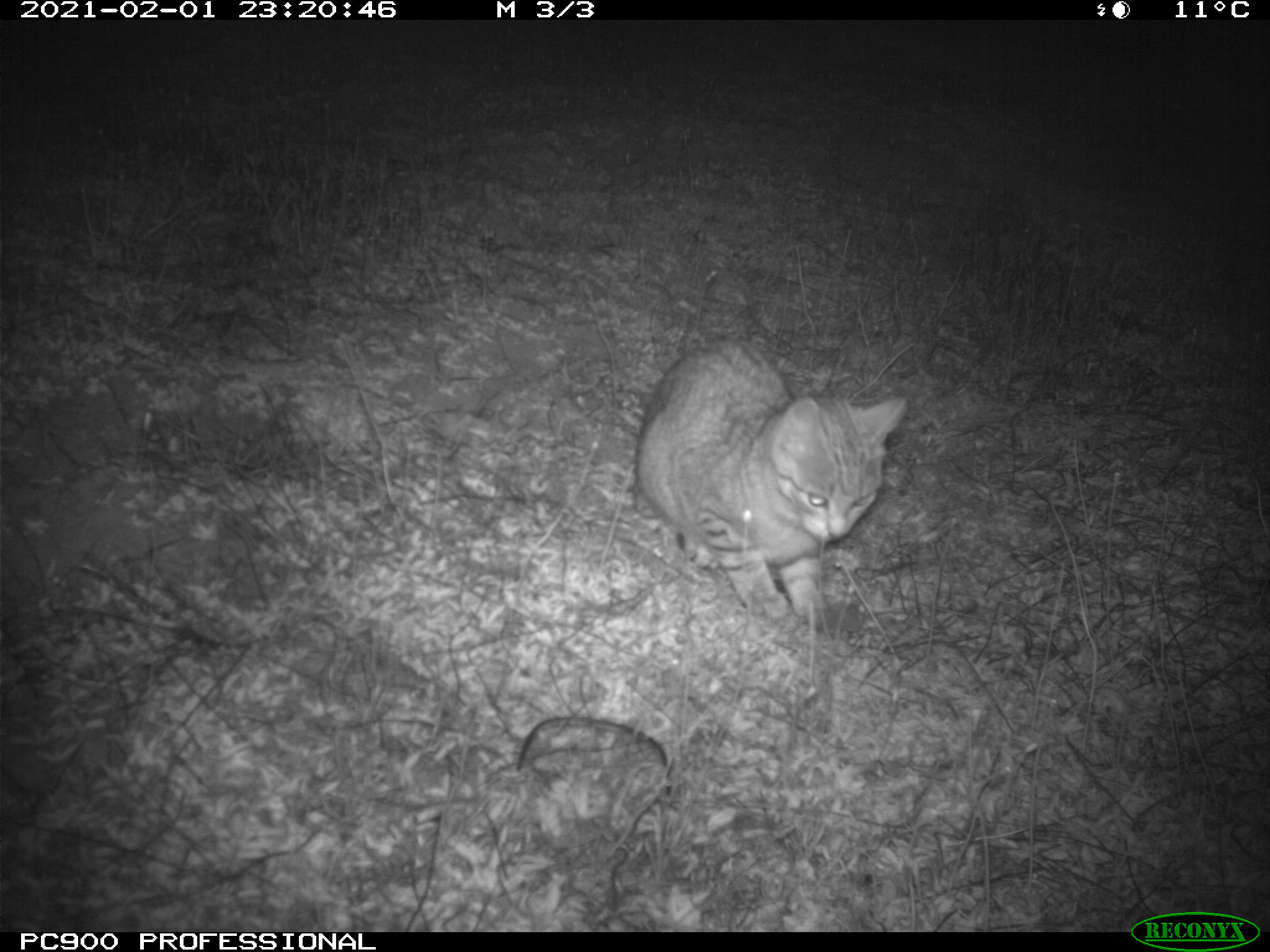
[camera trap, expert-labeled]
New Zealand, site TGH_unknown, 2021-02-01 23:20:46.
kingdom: Animalia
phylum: Chordata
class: Mammalia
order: Carnivora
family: Felidae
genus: Felis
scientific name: Felis catus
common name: domestic cat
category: cat